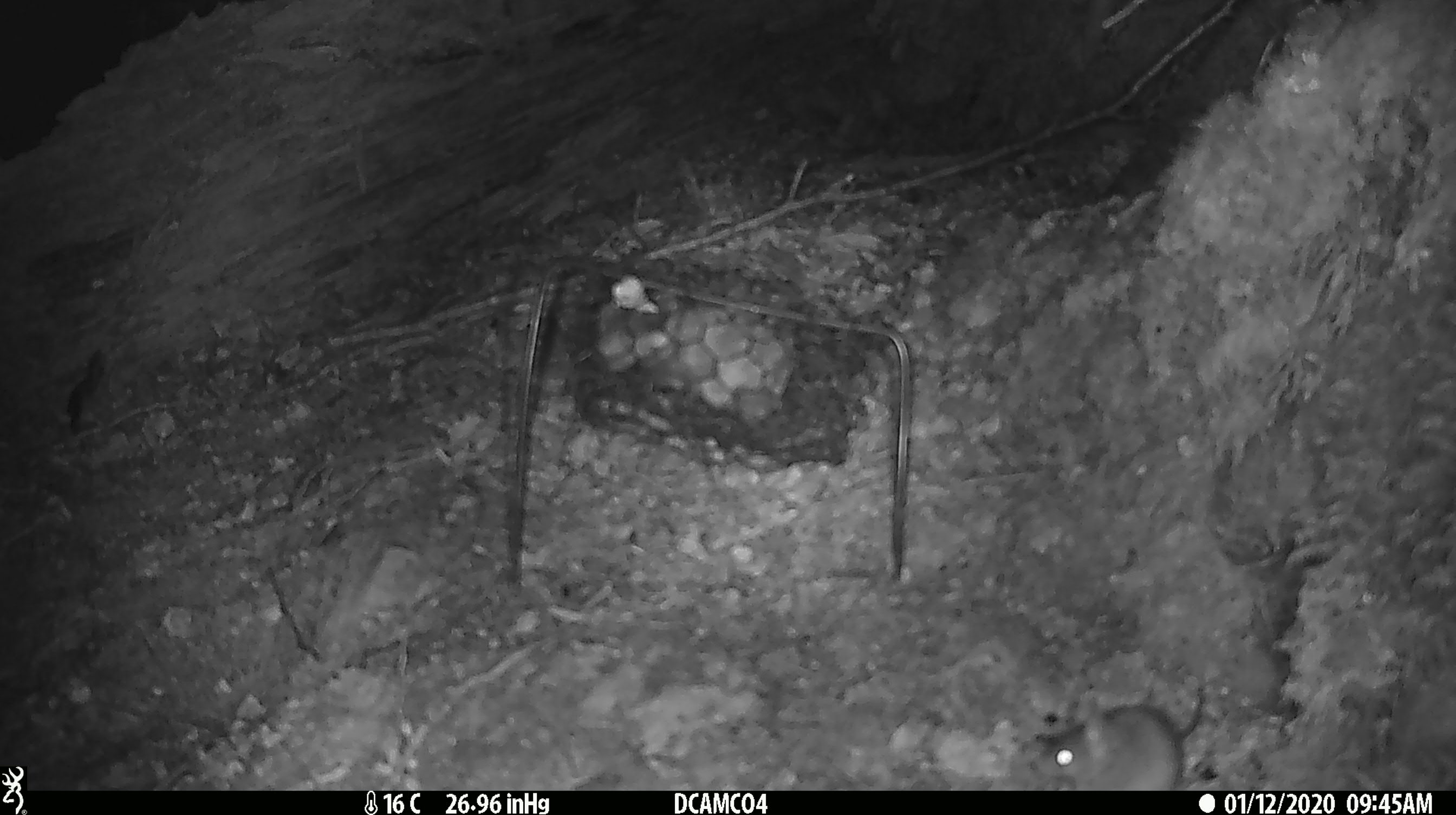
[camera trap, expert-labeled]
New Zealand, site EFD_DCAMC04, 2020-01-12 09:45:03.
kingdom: Animalia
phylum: Chordata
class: Mammalia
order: Rodentia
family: Muridae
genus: Mus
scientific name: Mus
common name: mouse